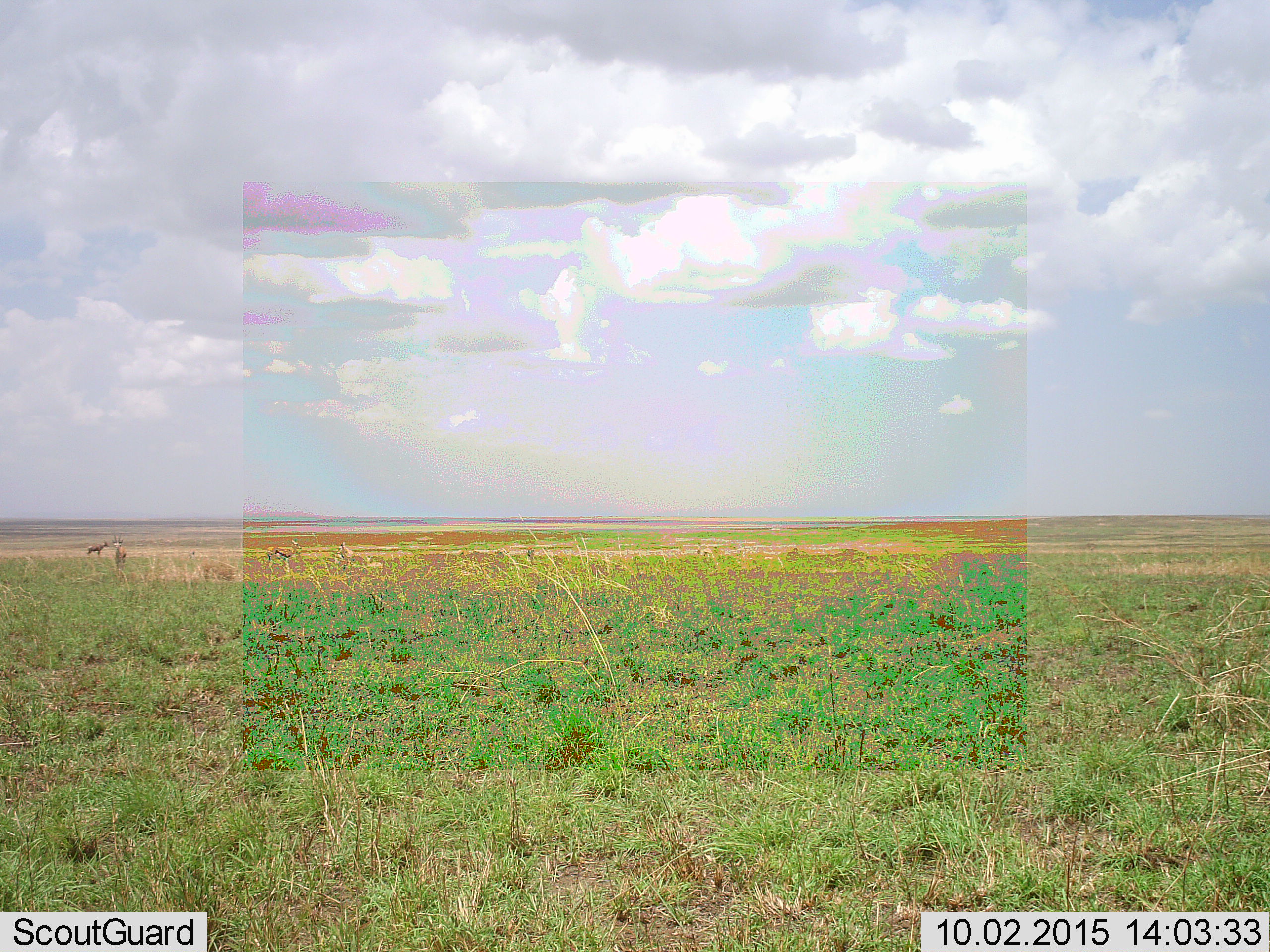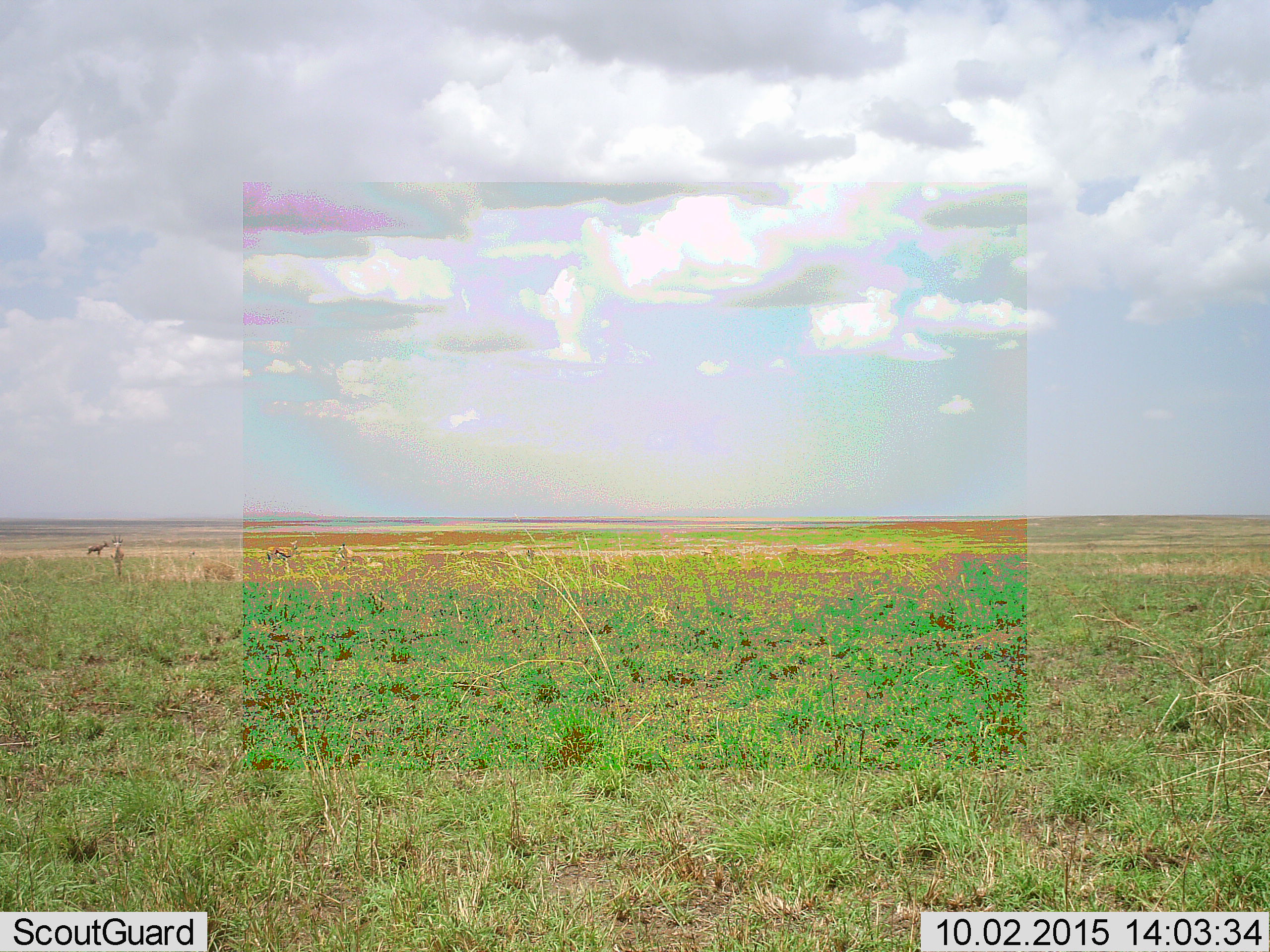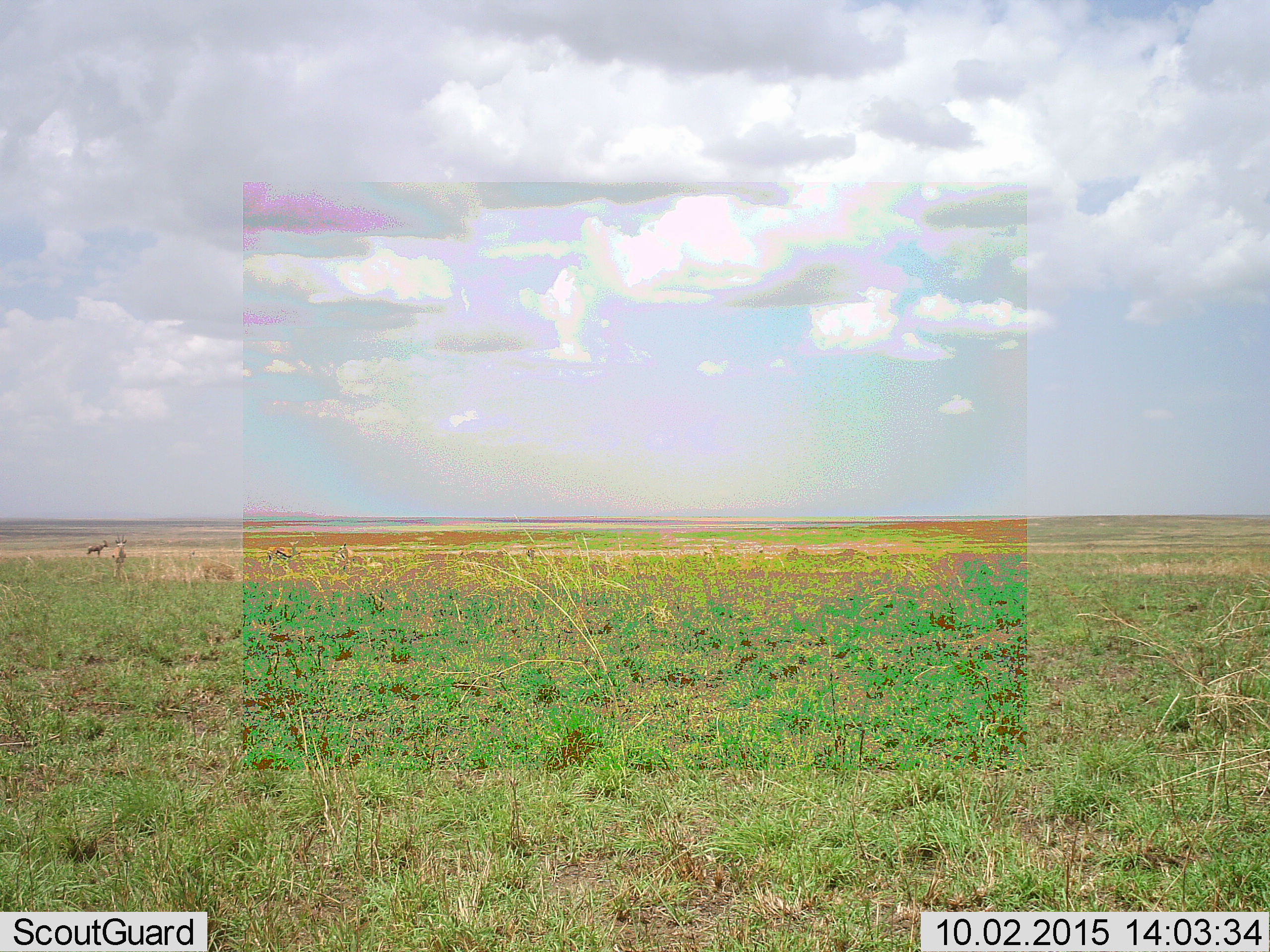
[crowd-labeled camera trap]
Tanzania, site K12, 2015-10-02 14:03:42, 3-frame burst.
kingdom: Animalia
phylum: Chordata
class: Mammalia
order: Artiodactyla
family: Bovidae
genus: Eudorcas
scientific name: Eudorcas thomsonii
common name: thomson's gazelle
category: gazellethomsons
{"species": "gazellethomsons (thomson's gazelle) (Eudorcas thomsonii)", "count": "4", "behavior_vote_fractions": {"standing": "100%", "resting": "11%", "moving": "56%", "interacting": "0%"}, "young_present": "0%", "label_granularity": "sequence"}